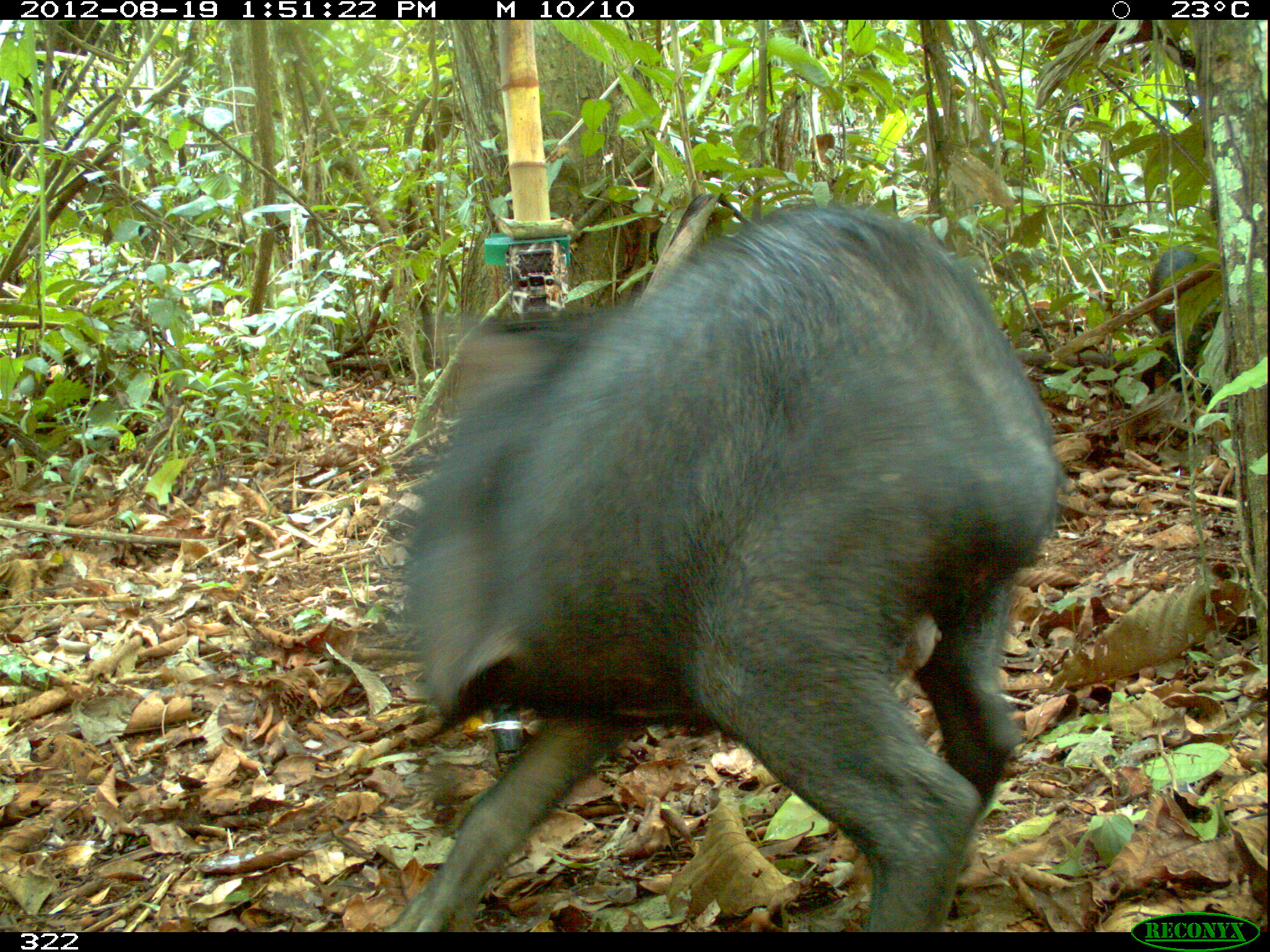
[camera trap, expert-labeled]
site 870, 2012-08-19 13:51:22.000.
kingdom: Animalia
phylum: Chordata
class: Mammalia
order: Artiodactyla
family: Tayassuidae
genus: Tayassu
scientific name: Tayassu pecari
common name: white-lipped peccary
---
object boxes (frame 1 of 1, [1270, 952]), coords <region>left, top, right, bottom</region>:
tayassu pecari: <region>384, 198, 1071, 932</region>; <region>1148, 248, 1214, 392</region>